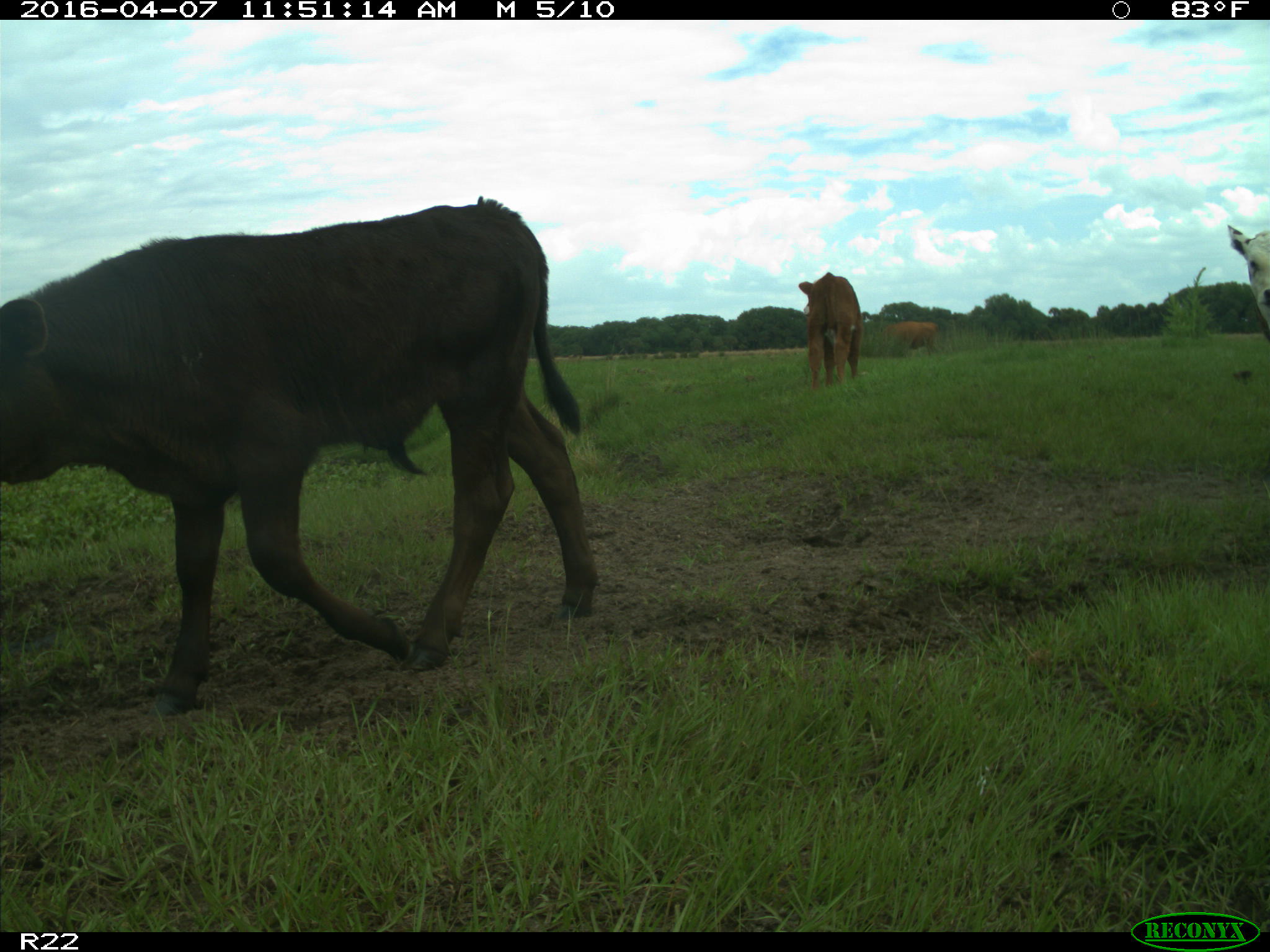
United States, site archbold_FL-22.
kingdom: Animalia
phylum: Chordata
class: Mammalia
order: Artiodactyla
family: Bovidae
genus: Bos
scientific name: Bos taurus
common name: domestic cow